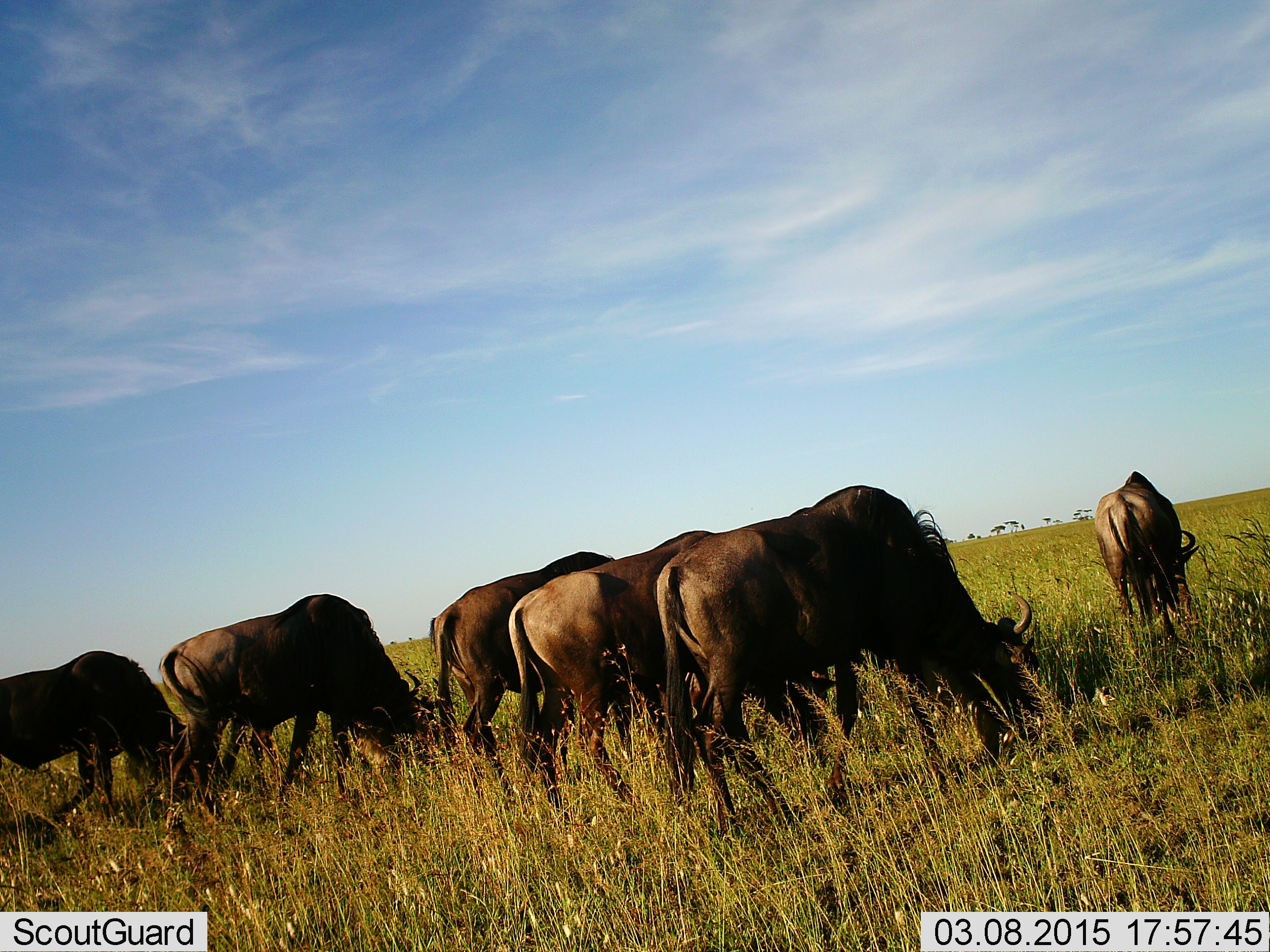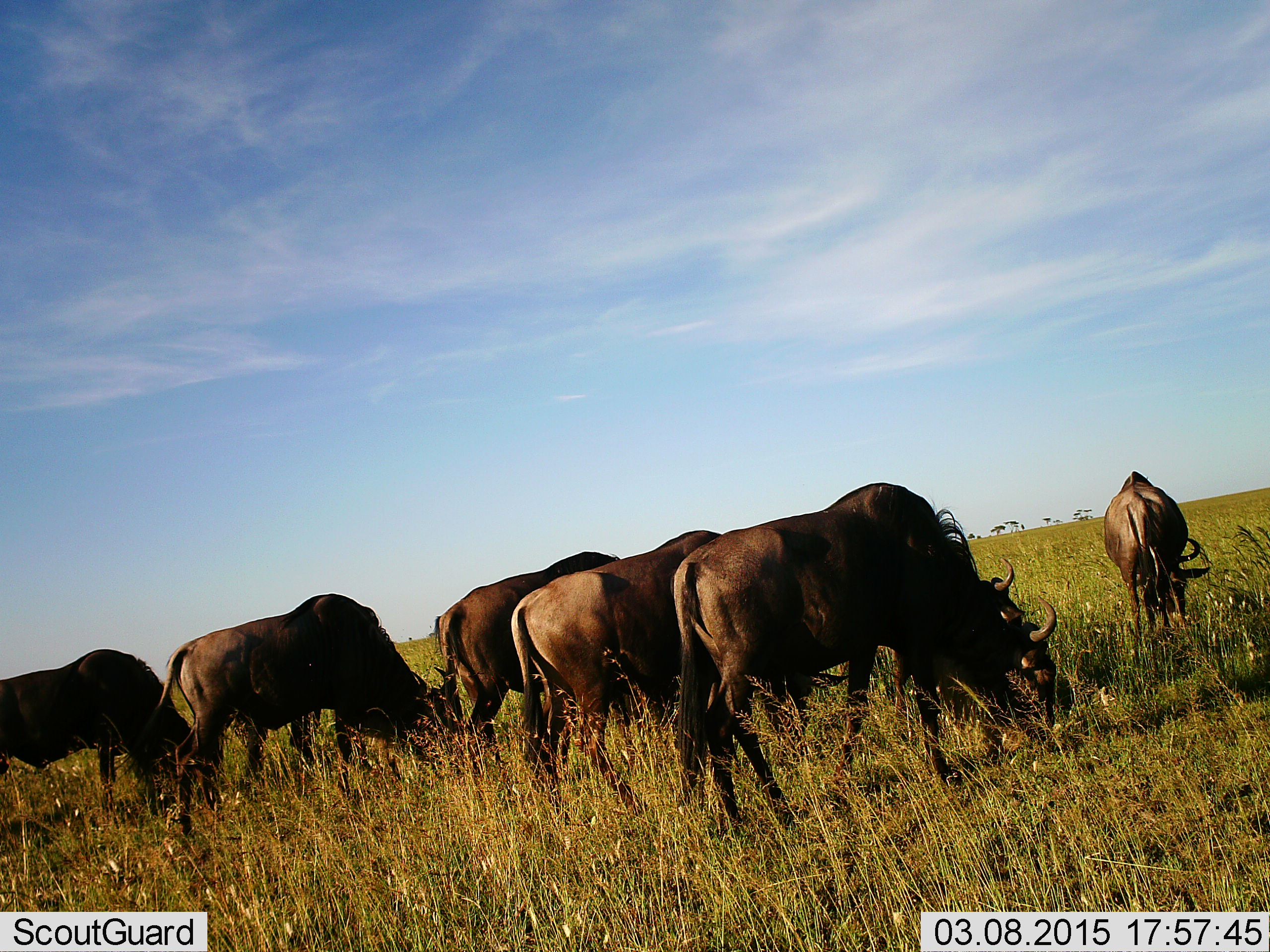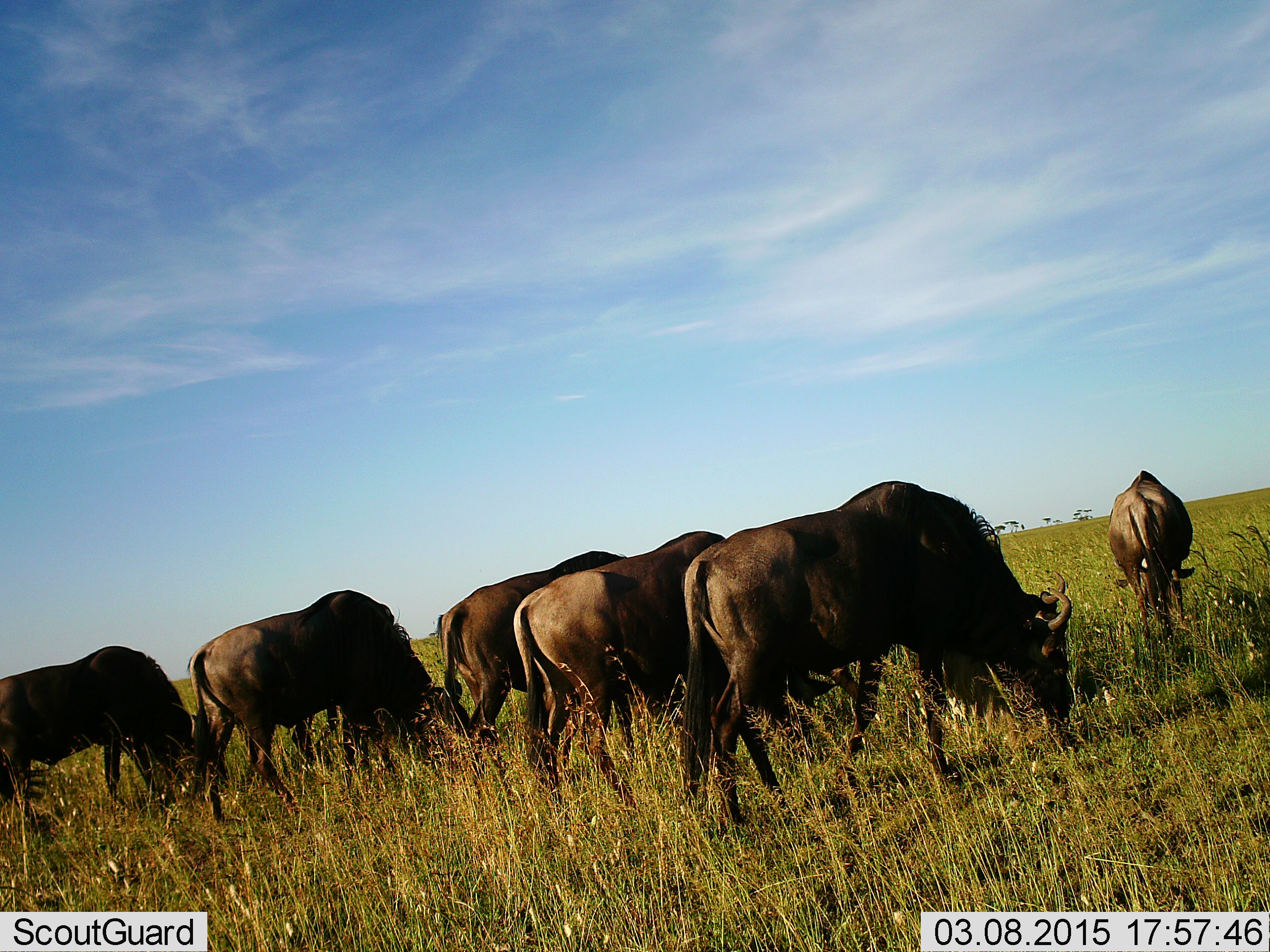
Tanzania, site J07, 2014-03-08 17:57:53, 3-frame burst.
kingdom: Animalia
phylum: Chordata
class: Mammalia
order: Artiodactyla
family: Bovidae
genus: Connochaetes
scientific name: Connochaetes taurinus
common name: blue wildebeest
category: wildebeest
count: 6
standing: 20%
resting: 0%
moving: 0%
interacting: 0%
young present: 0%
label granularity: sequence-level